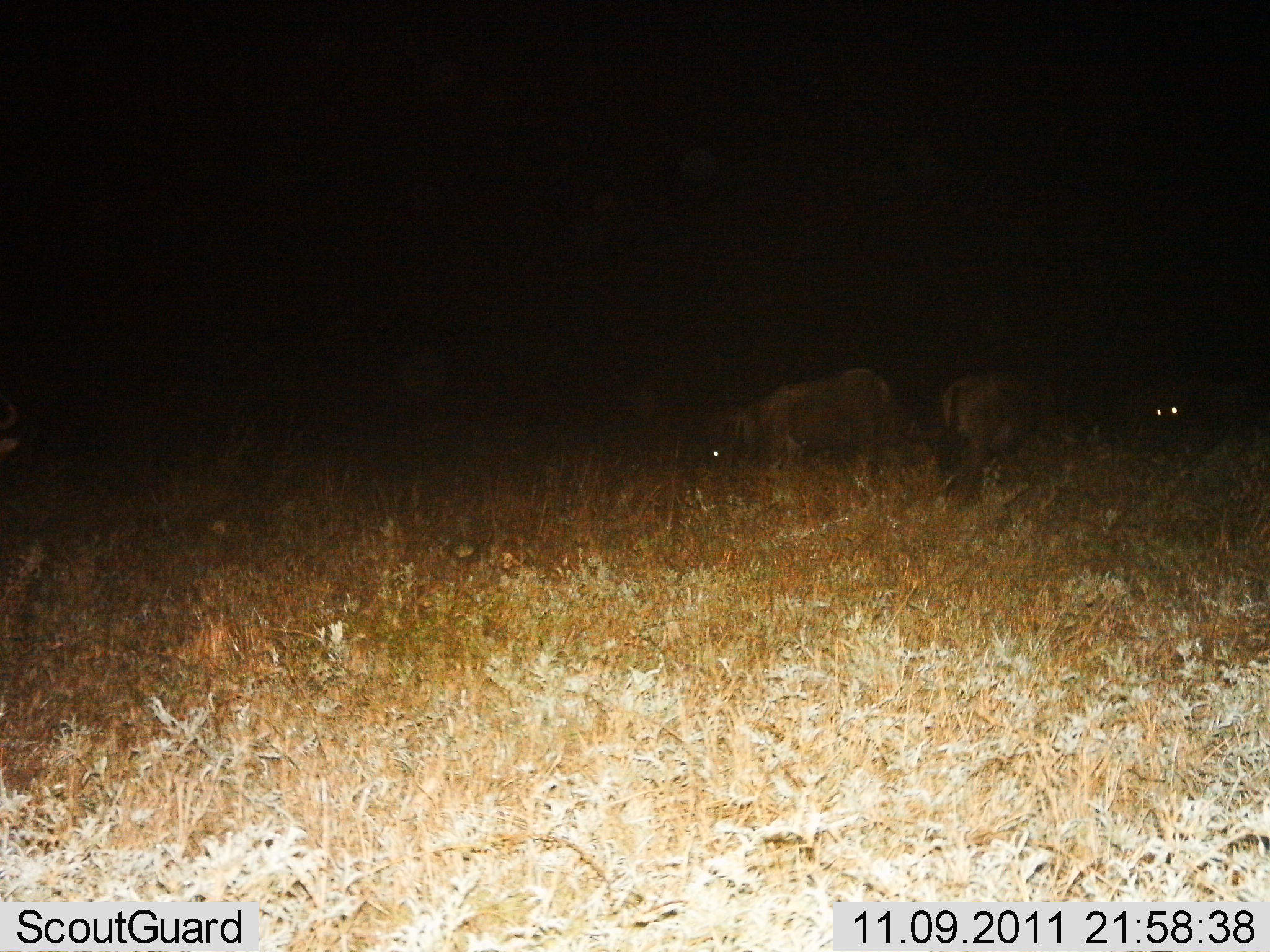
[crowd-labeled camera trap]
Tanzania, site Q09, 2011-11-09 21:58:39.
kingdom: Animalia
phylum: Chordata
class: Mammalia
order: Artiodactyla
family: Bovidae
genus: Connochaetes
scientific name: Connochaetes taurinus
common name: blue wildebeest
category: wildebeest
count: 4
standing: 0%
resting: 50%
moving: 25%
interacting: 0%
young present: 0%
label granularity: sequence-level